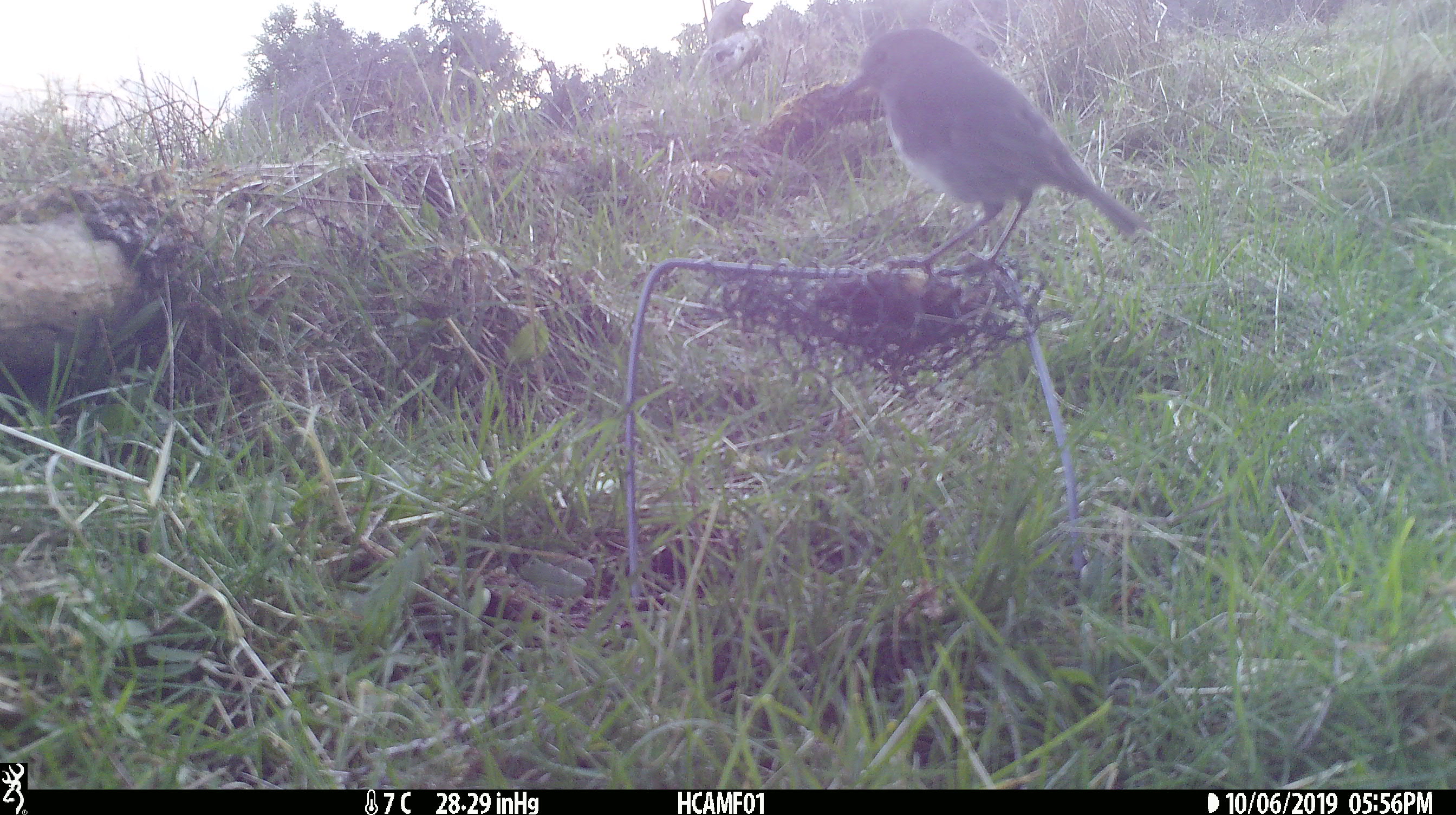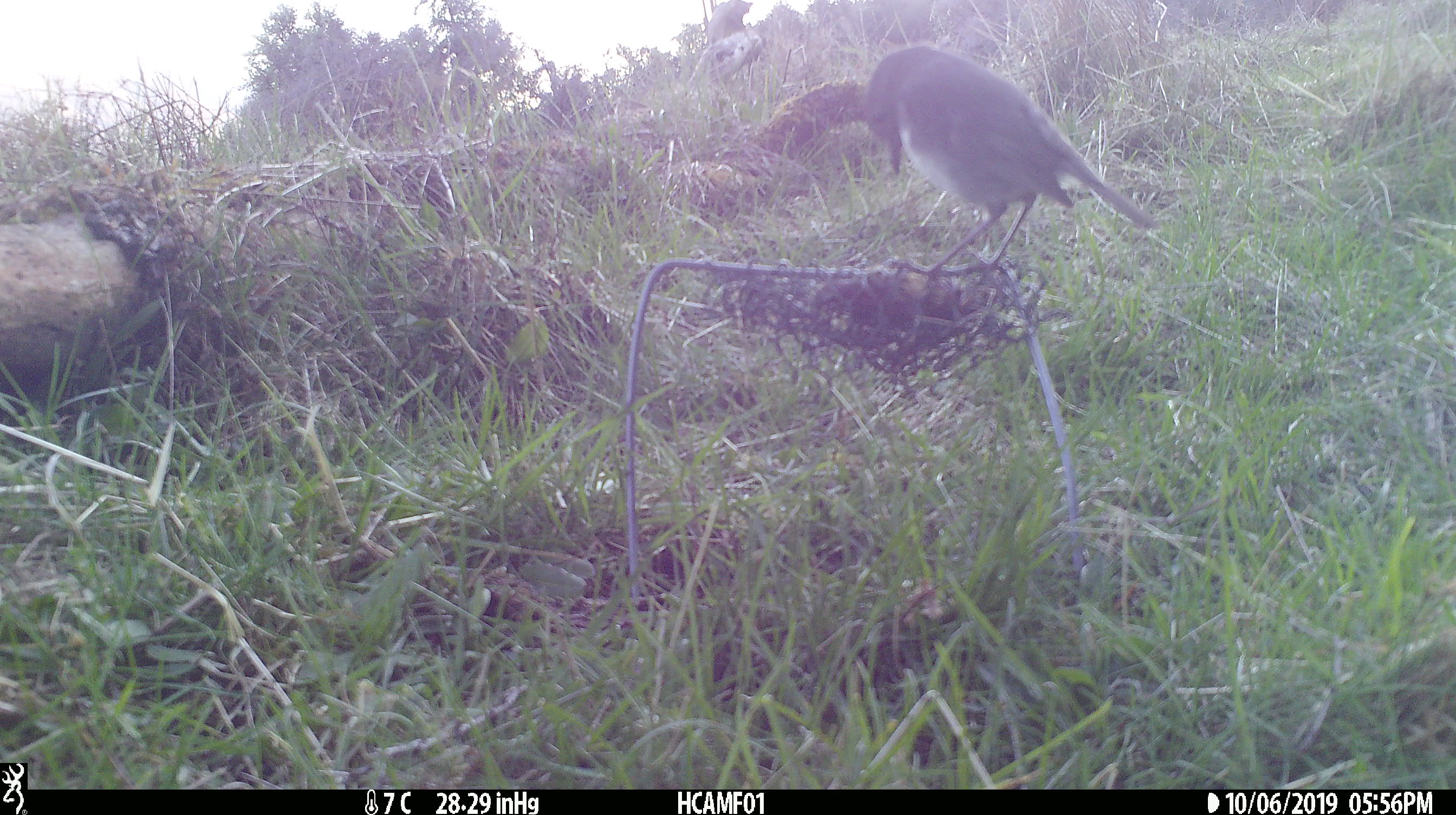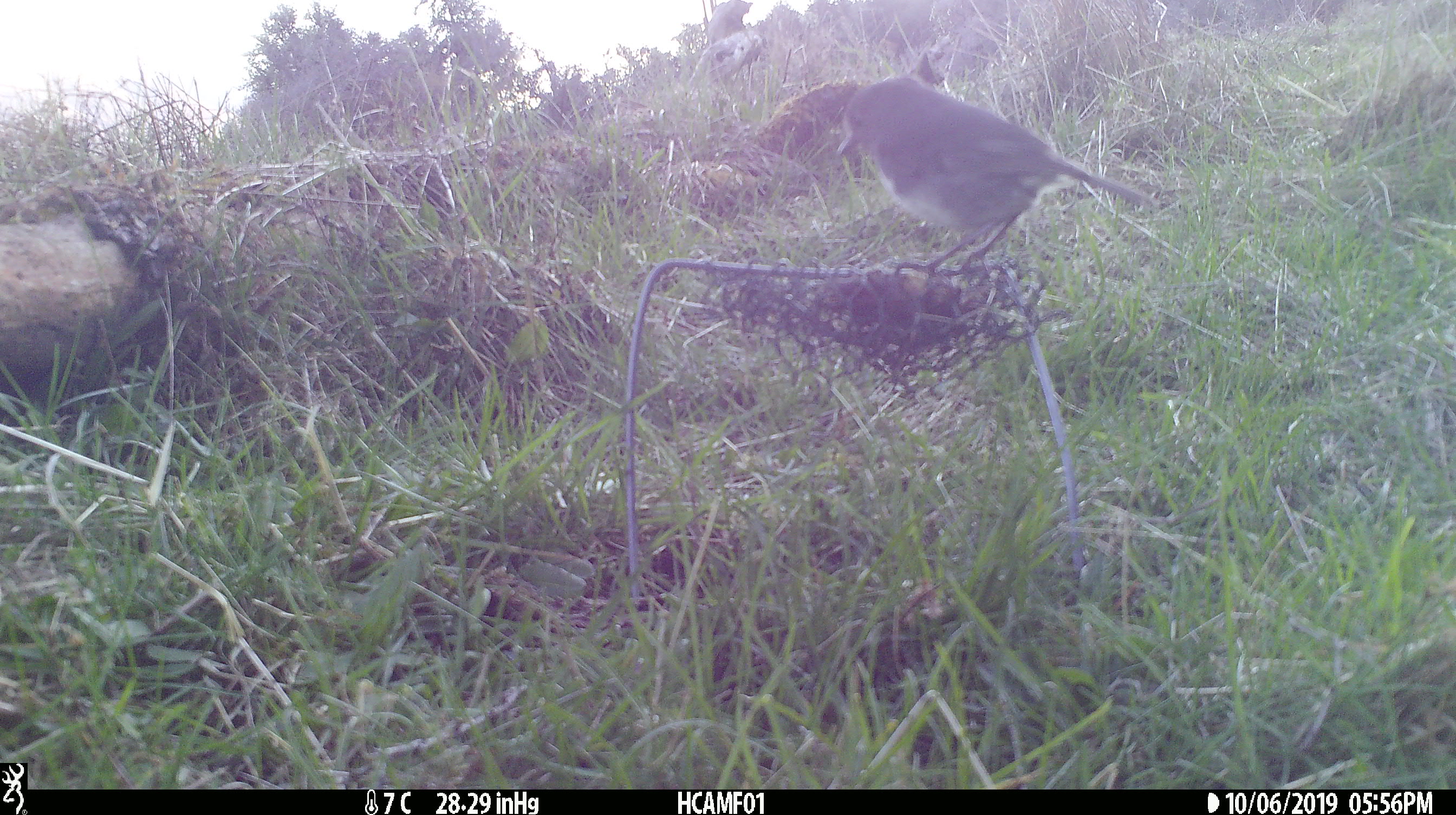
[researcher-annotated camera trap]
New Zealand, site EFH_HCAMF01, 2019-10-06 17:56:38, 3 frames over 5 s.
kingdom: Animalia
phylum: Chordata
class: Aves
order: Passeriformes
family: Petroicidae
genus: Petroica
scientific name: Petroica australis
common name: new zealand robin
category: robin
Robin (new zealand robin) (Petroica australis).